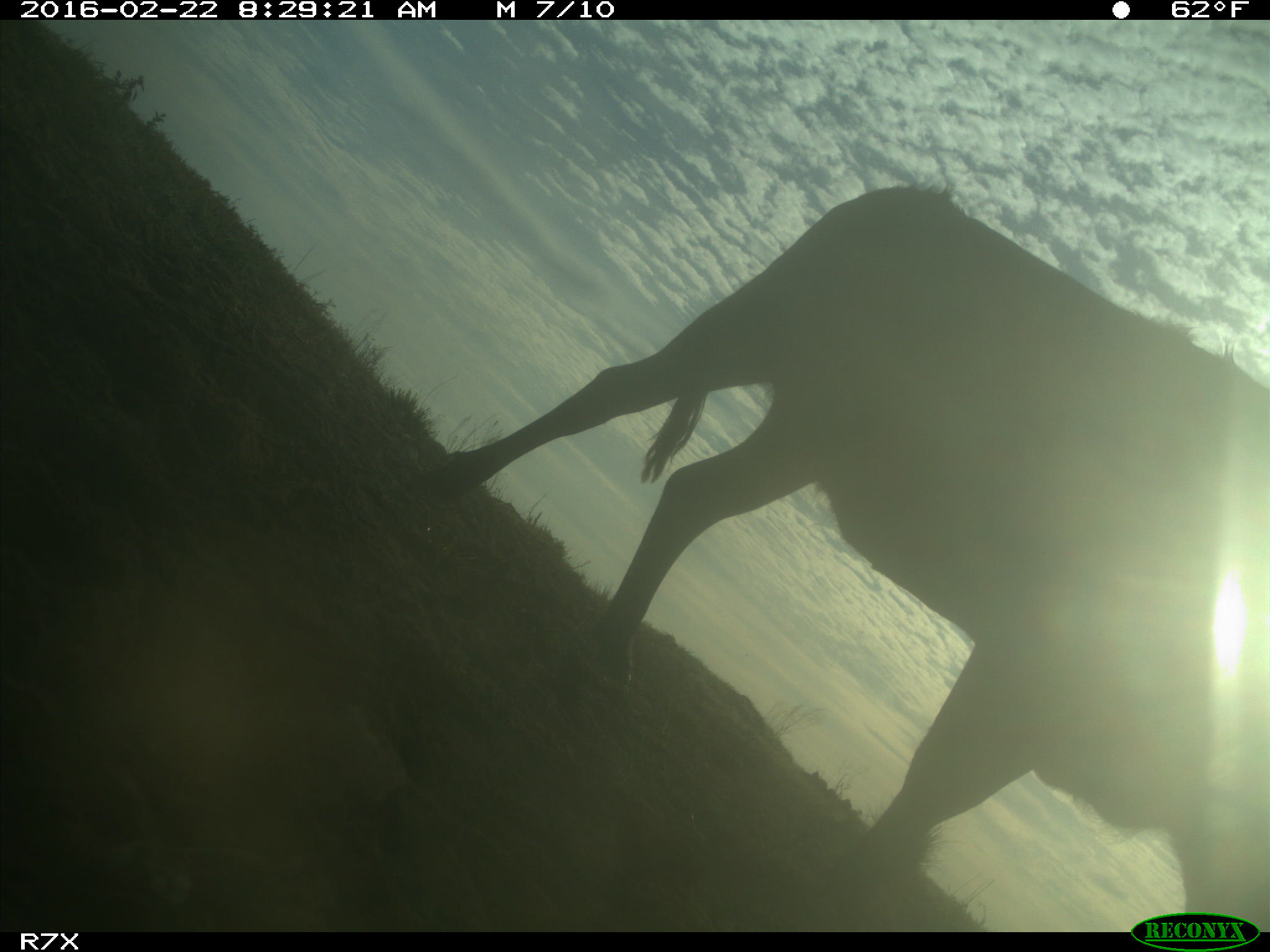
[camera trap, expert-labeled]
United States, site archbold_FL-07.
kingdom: Animalia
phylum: Chordata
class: Mammalia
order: Artiodactyla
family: Bovidae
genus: Bos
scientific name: Bos taurus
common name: domestic cow